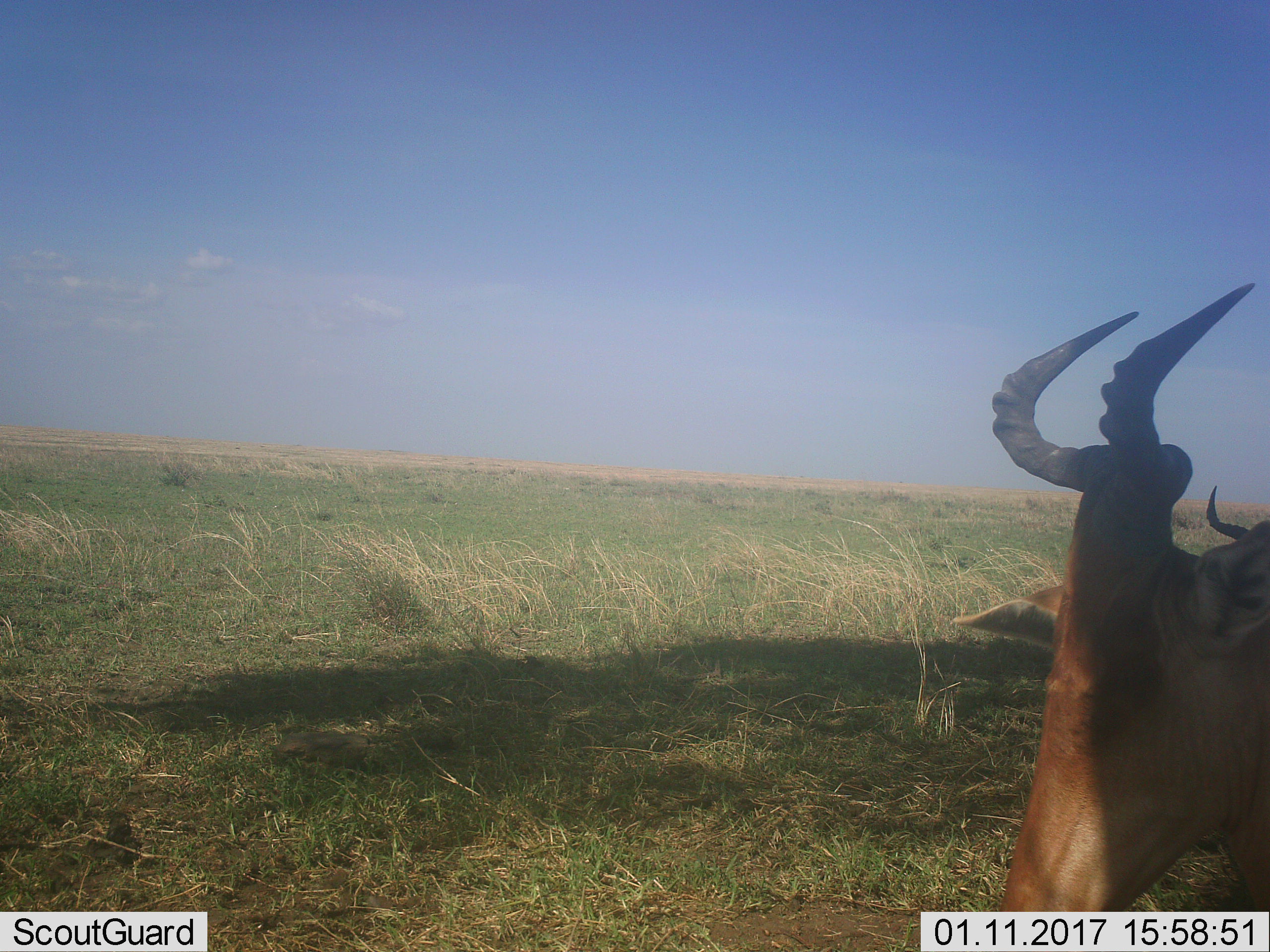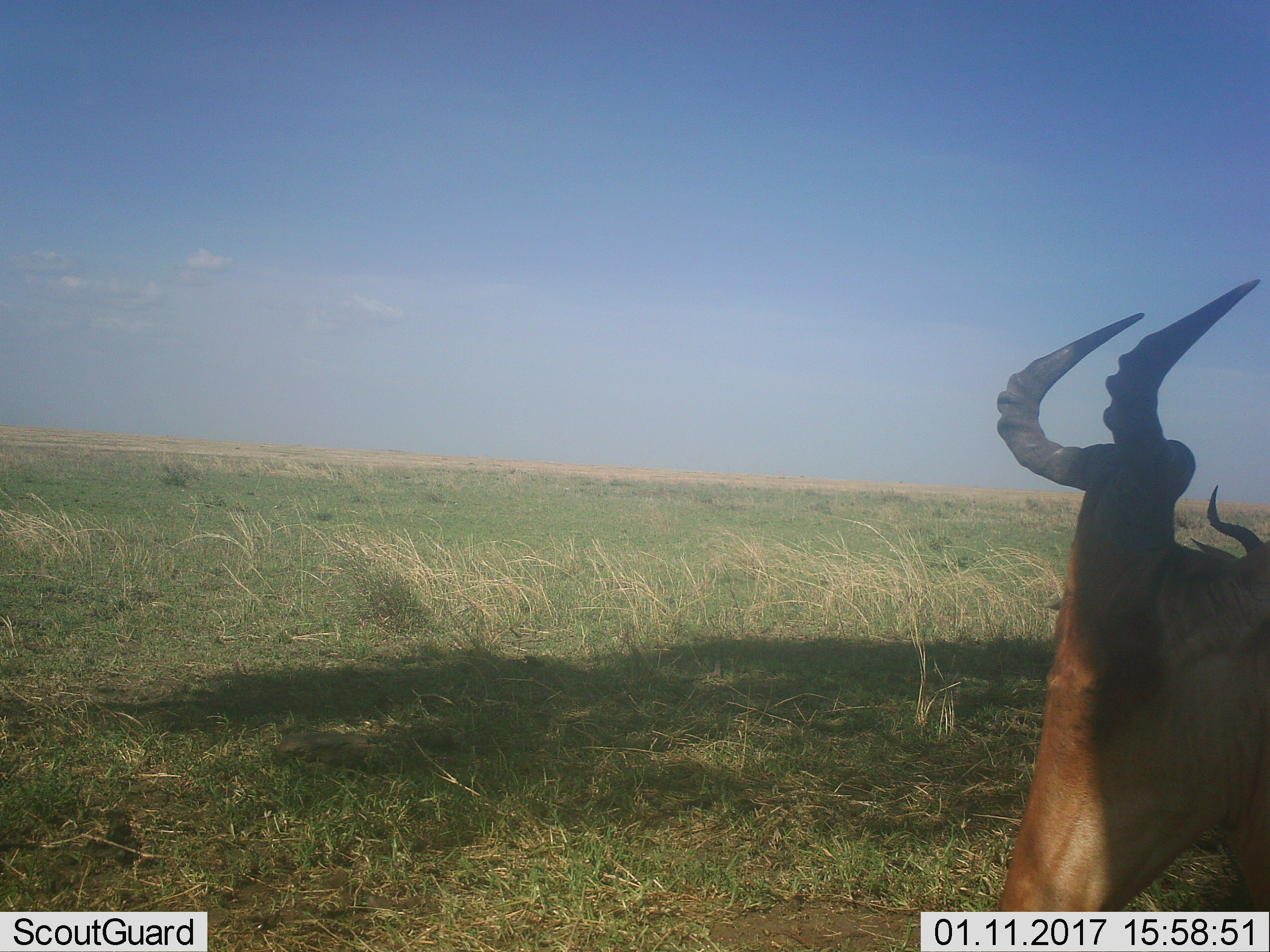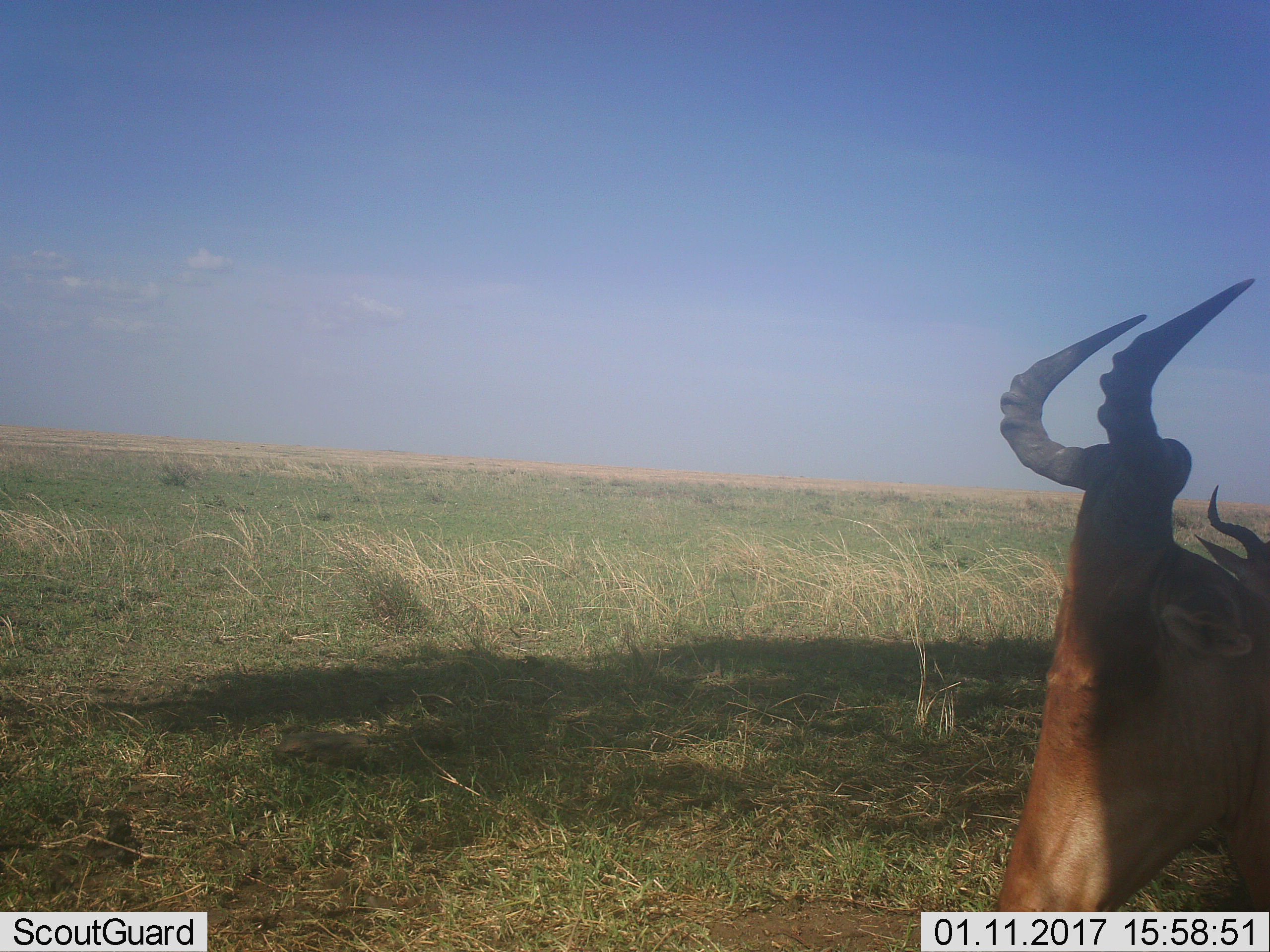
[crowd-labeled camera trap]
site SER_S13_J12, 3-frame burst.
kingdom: Animalia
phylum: Chordata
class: Mammalia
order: Artiodactyla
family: Bovidae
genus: Alcelaphus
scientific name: Alcelaphus buselaphus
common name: hartebeest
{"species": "hartebeest (Alcelaphus buselaphus)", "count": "2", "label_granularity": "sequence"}